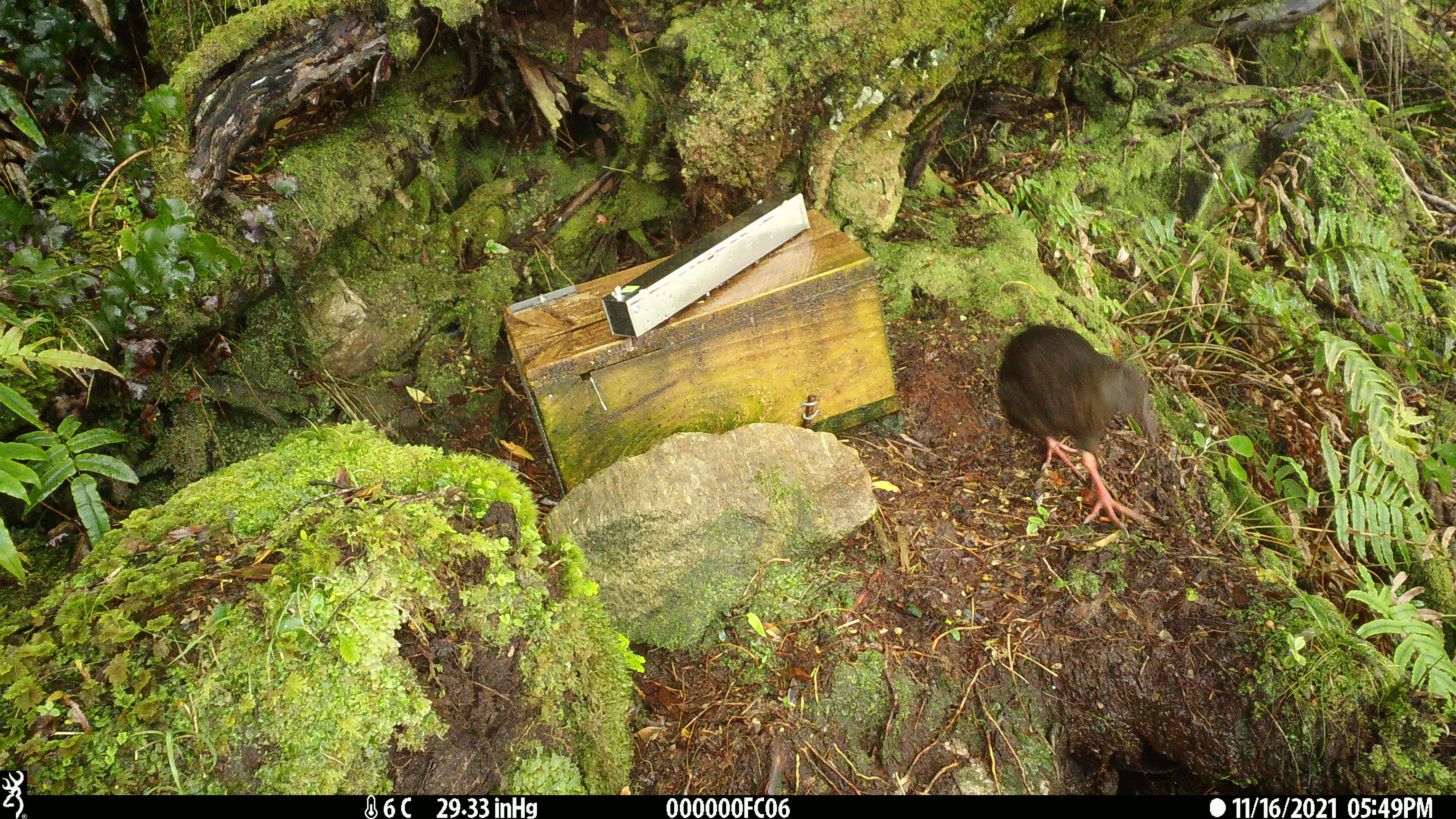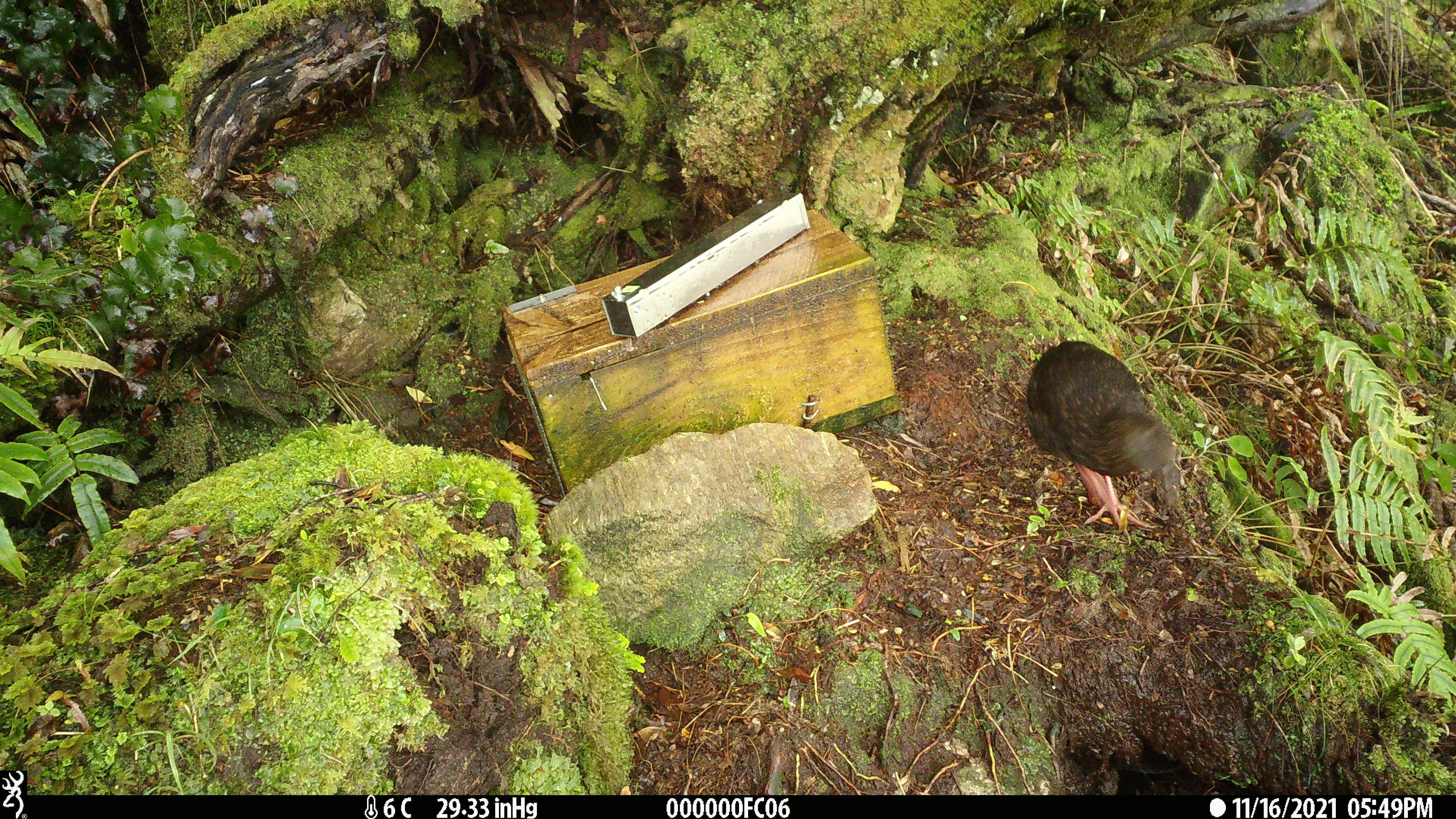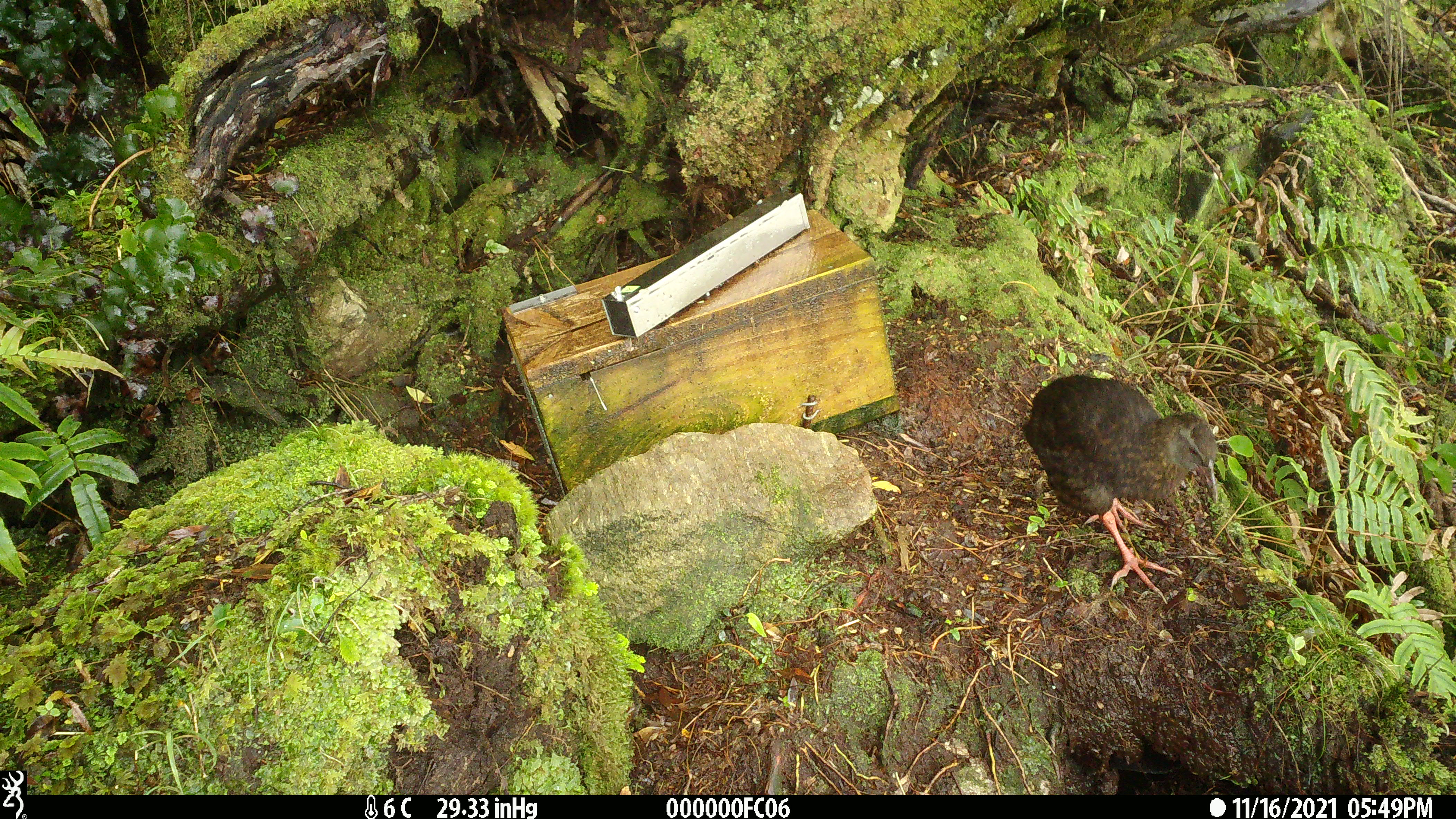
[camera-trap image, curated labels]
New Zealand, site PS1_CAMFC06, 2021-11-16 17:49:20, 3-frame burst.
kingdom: Animalia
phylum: Chordata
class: Aves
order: Gruiformes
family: Rallidae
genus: Gallirallus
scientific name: Gallirallus australis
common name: weka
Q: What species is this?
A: Weka (Gallirallus australis).